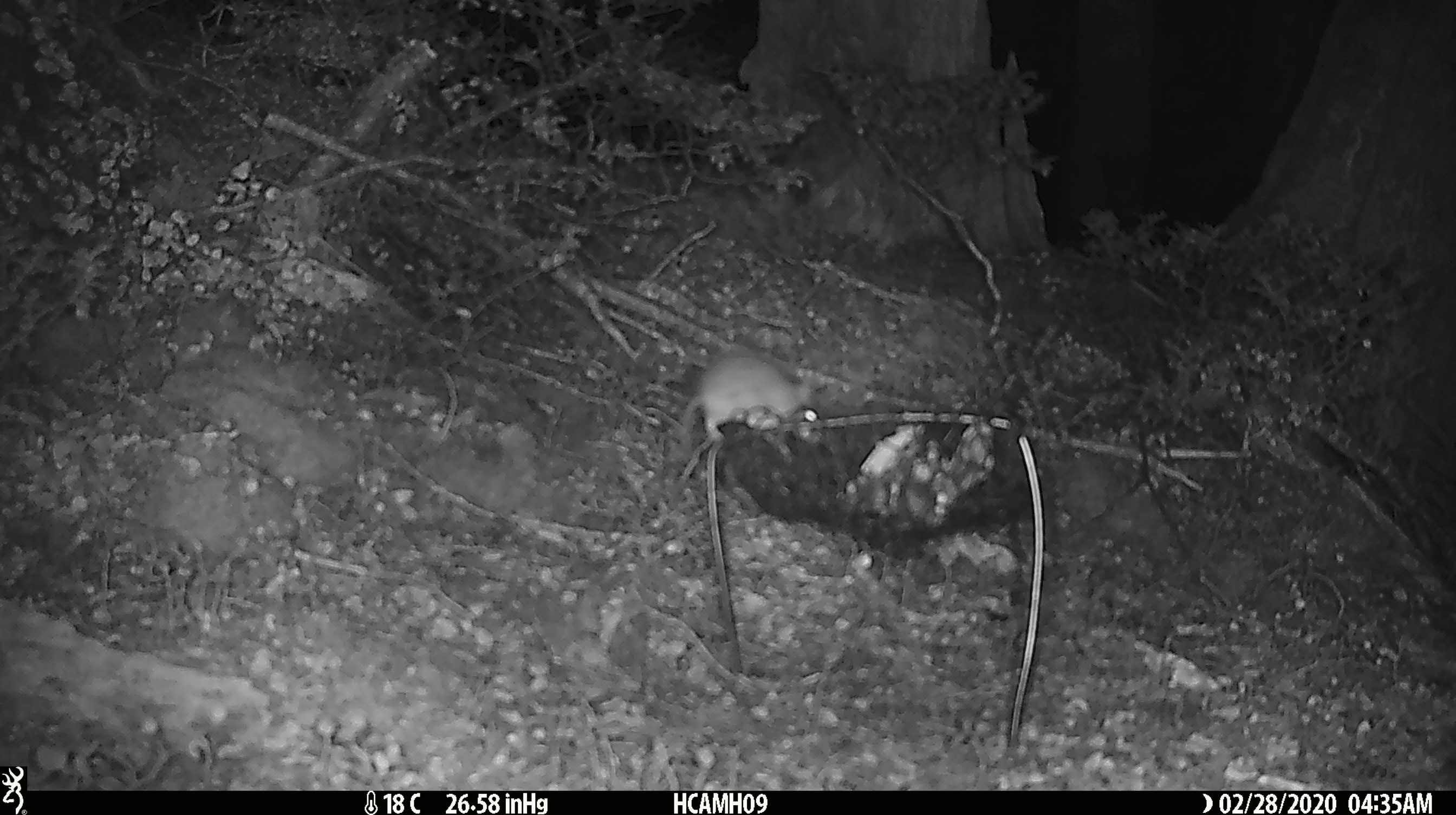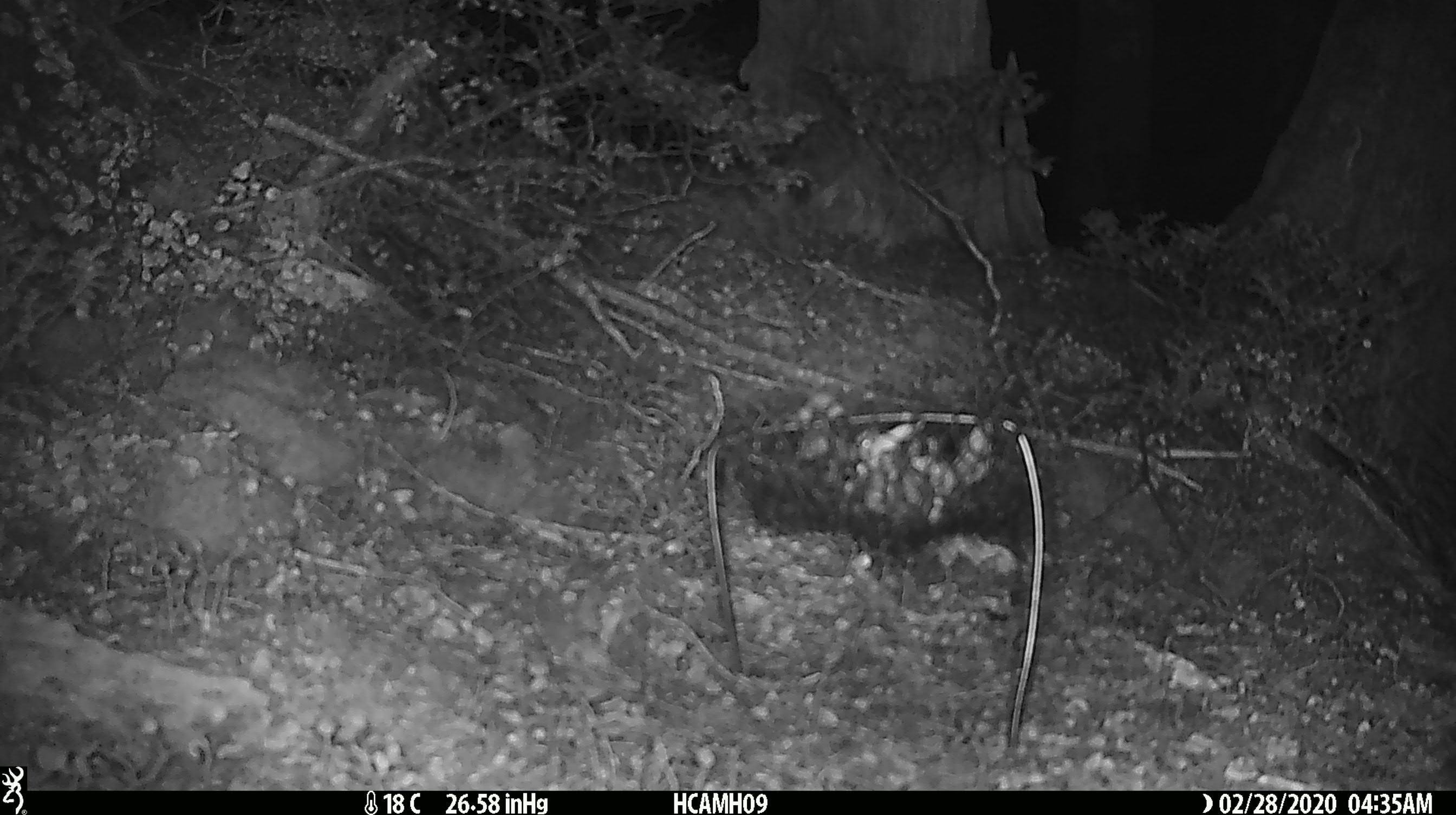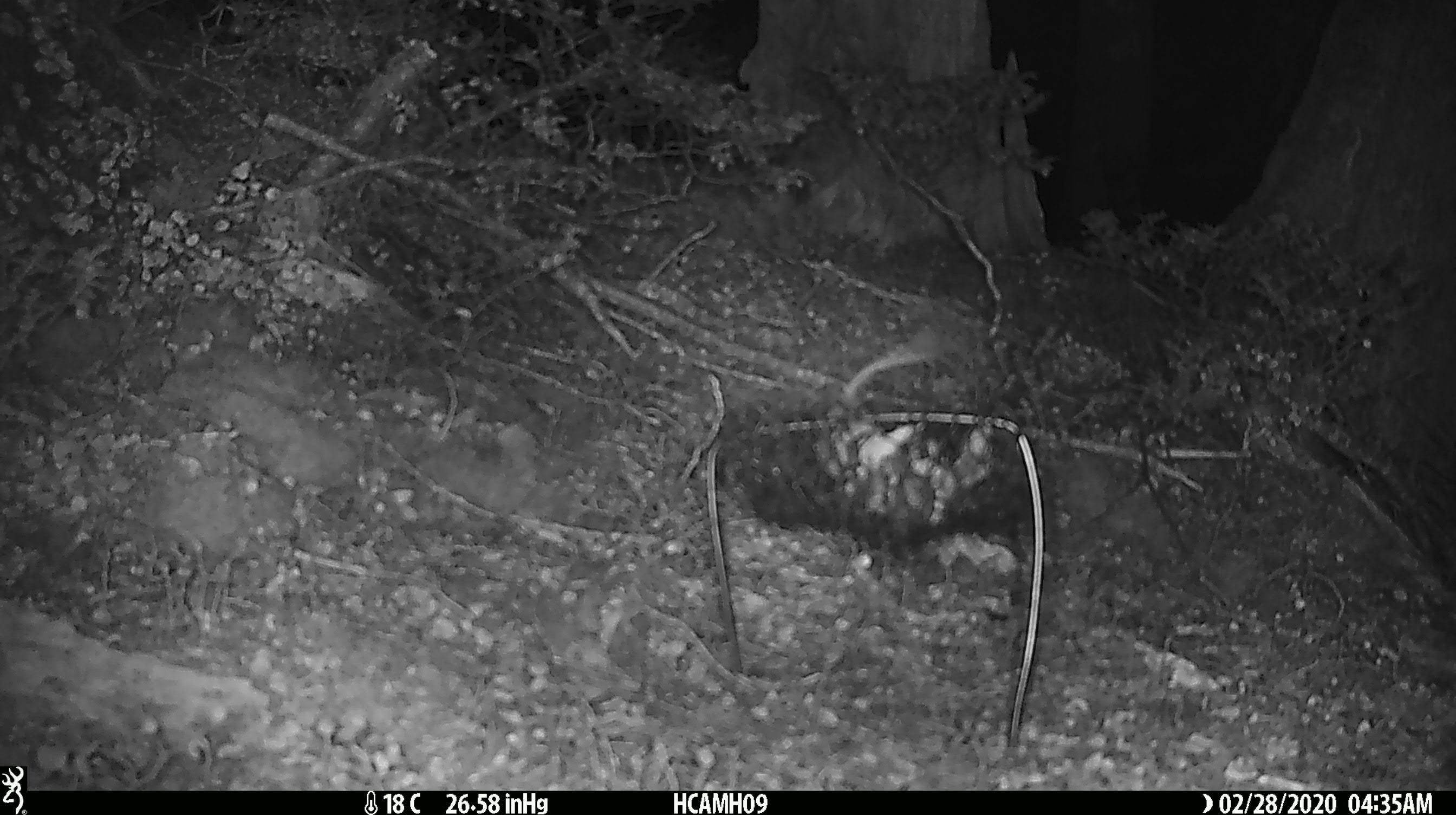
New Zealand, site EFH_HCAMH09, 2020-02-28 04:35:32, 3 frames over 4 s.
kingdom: Animalia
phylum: Chordata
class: Mammalia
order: Rodentia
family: Muridae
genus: Mus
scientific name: Mus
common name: mouse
Mouse (Mus).